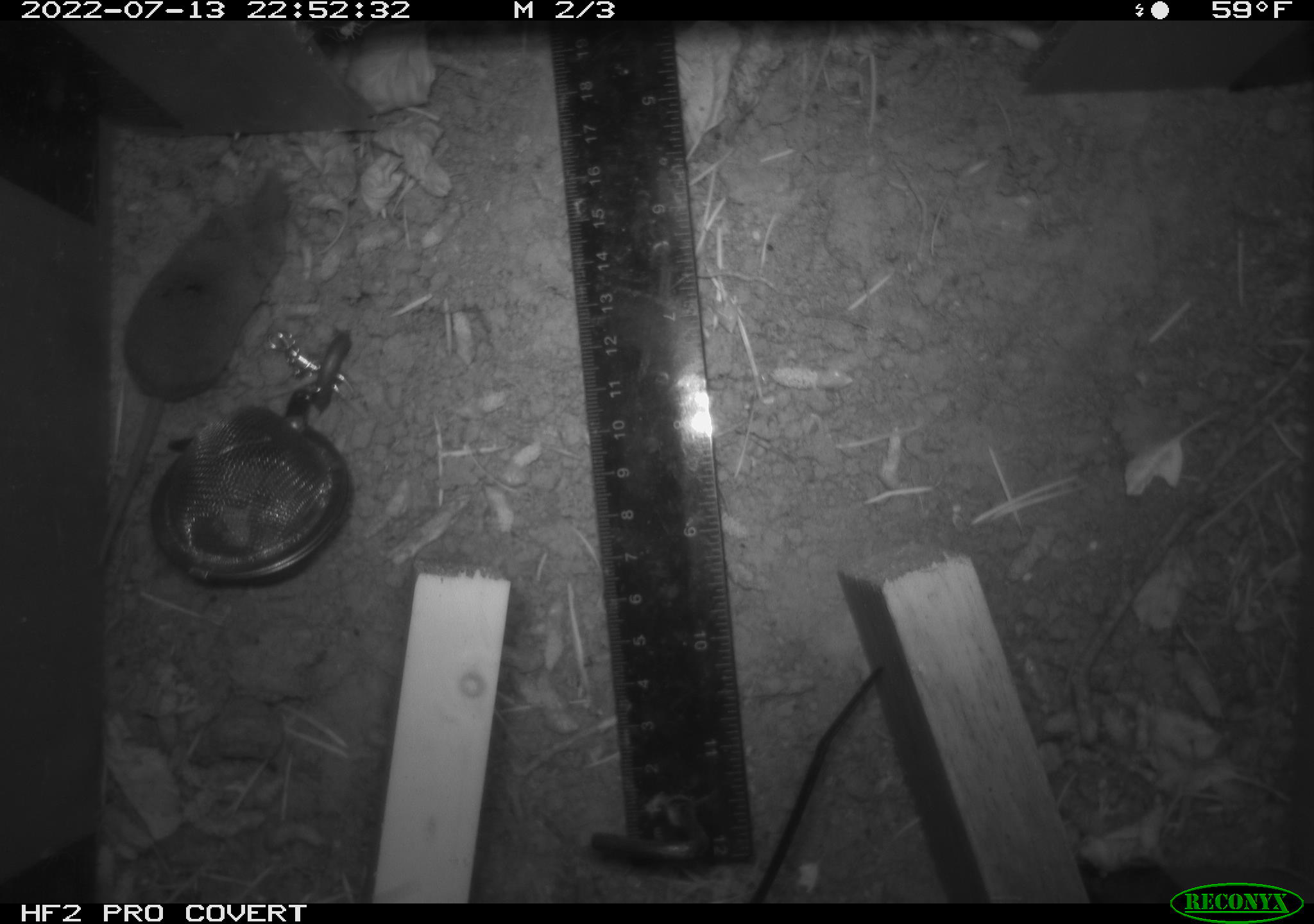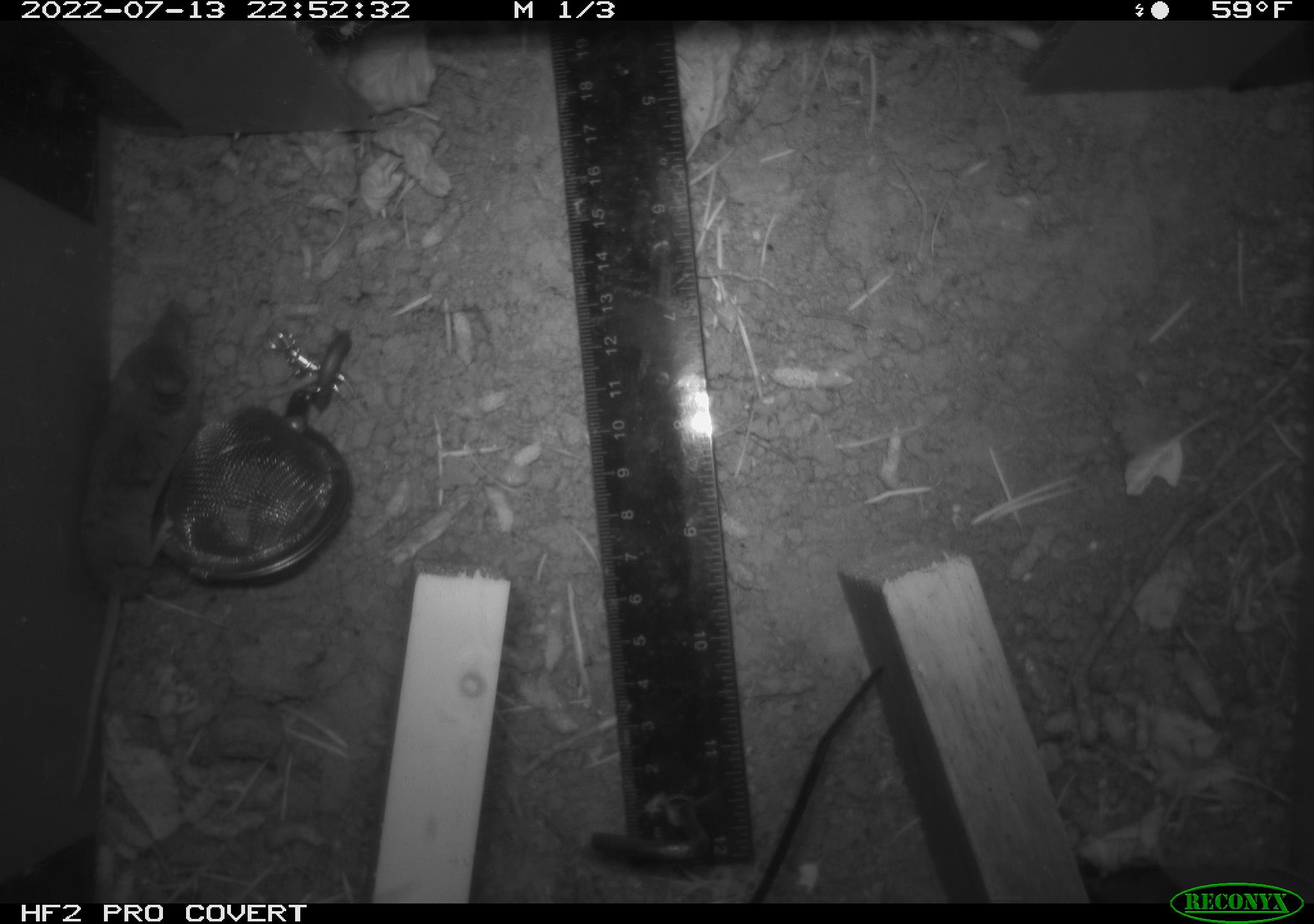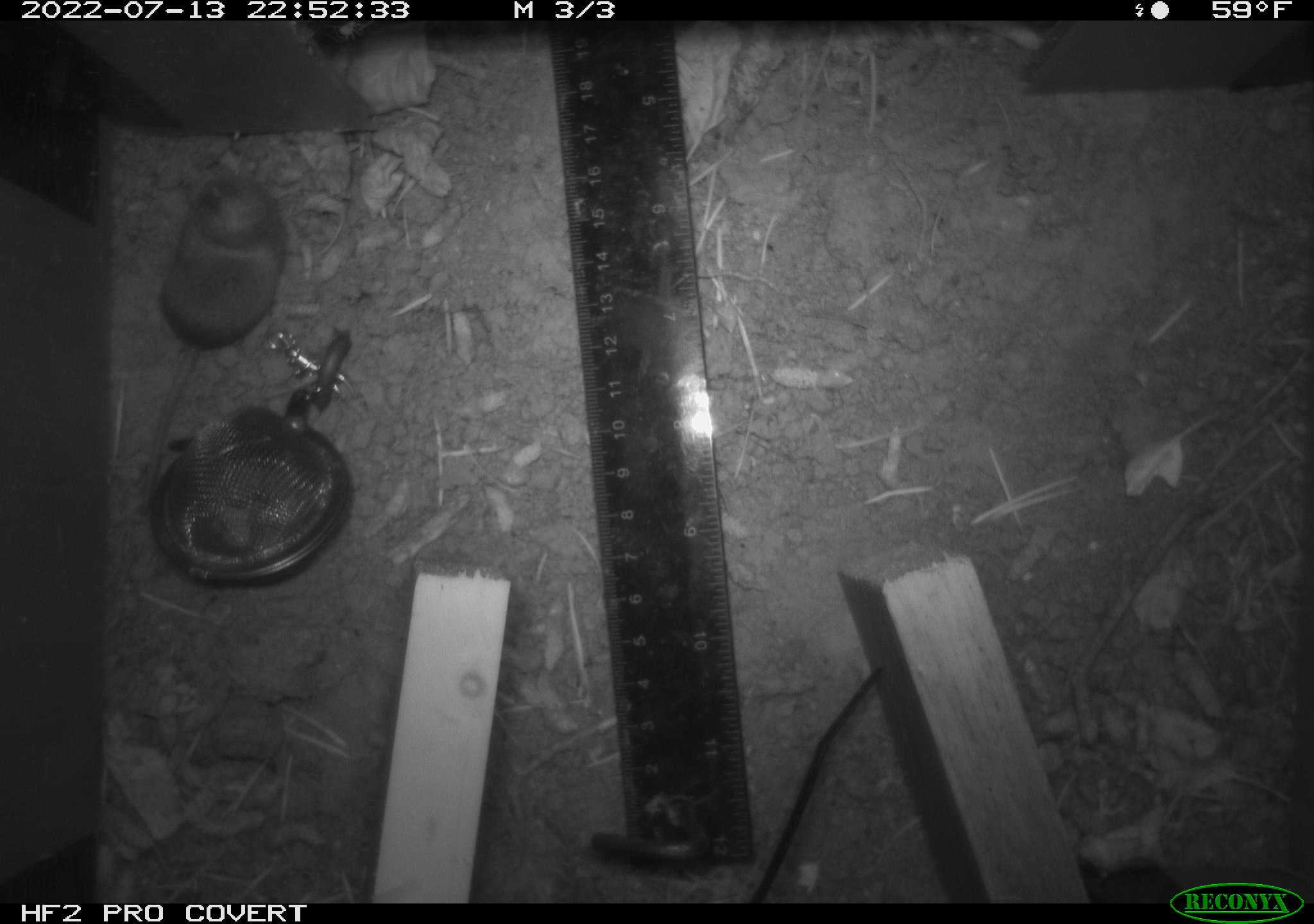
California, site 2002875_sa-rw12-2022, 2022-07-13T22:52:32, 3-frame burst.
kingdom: Animalia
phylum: Chordata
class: Mammalia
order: Eulipotyphla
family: Soricidae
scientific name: Soricidae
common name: shrews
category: soricidae family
Soricidae family (shrews) (Soricidae).